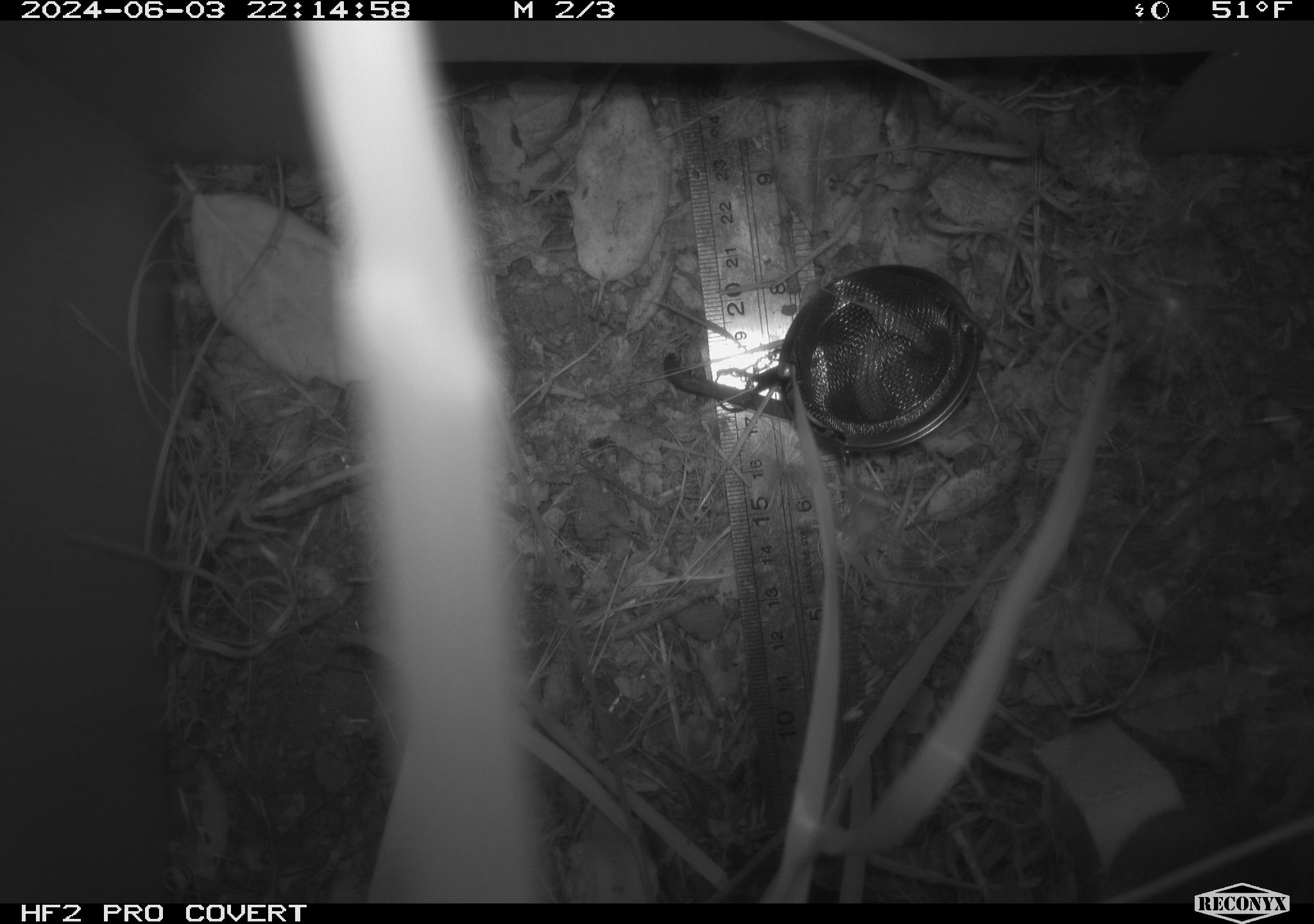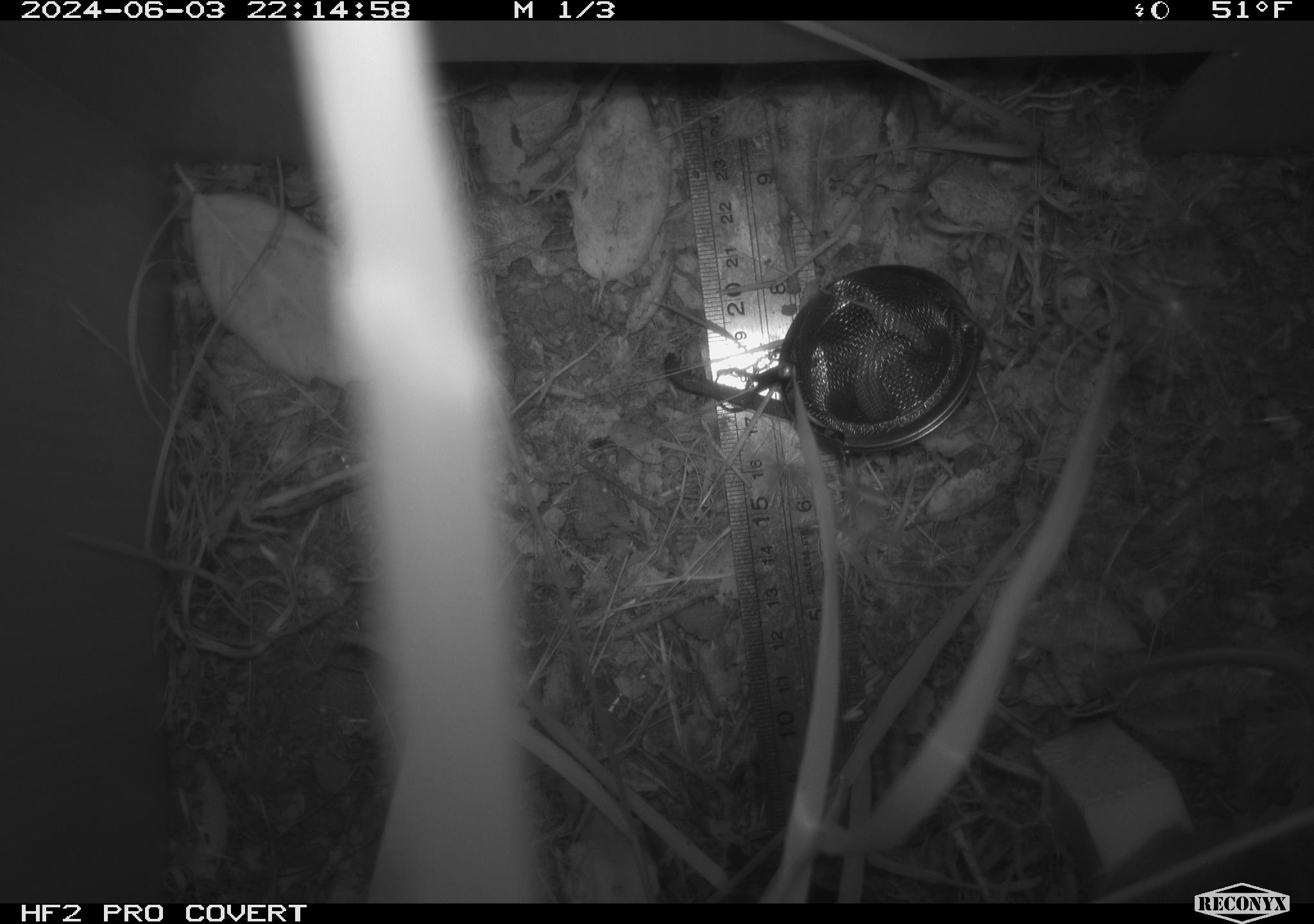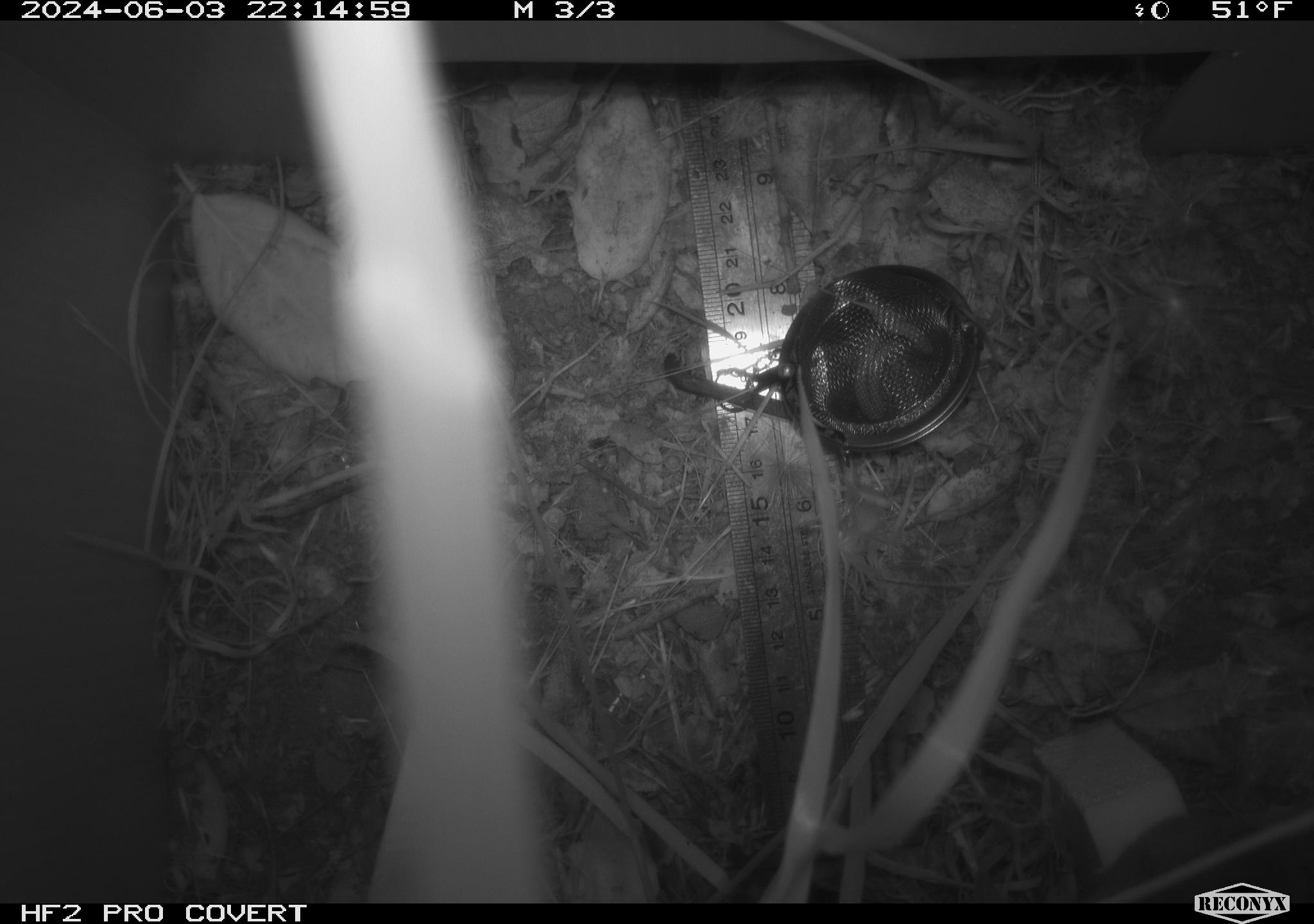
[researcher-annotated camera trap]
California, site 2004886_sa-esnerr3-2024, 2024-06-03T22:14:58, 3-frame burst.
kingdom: Animalia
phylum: Chordata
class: Mammalia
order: Rodentia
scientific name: Rodentia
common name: rodent